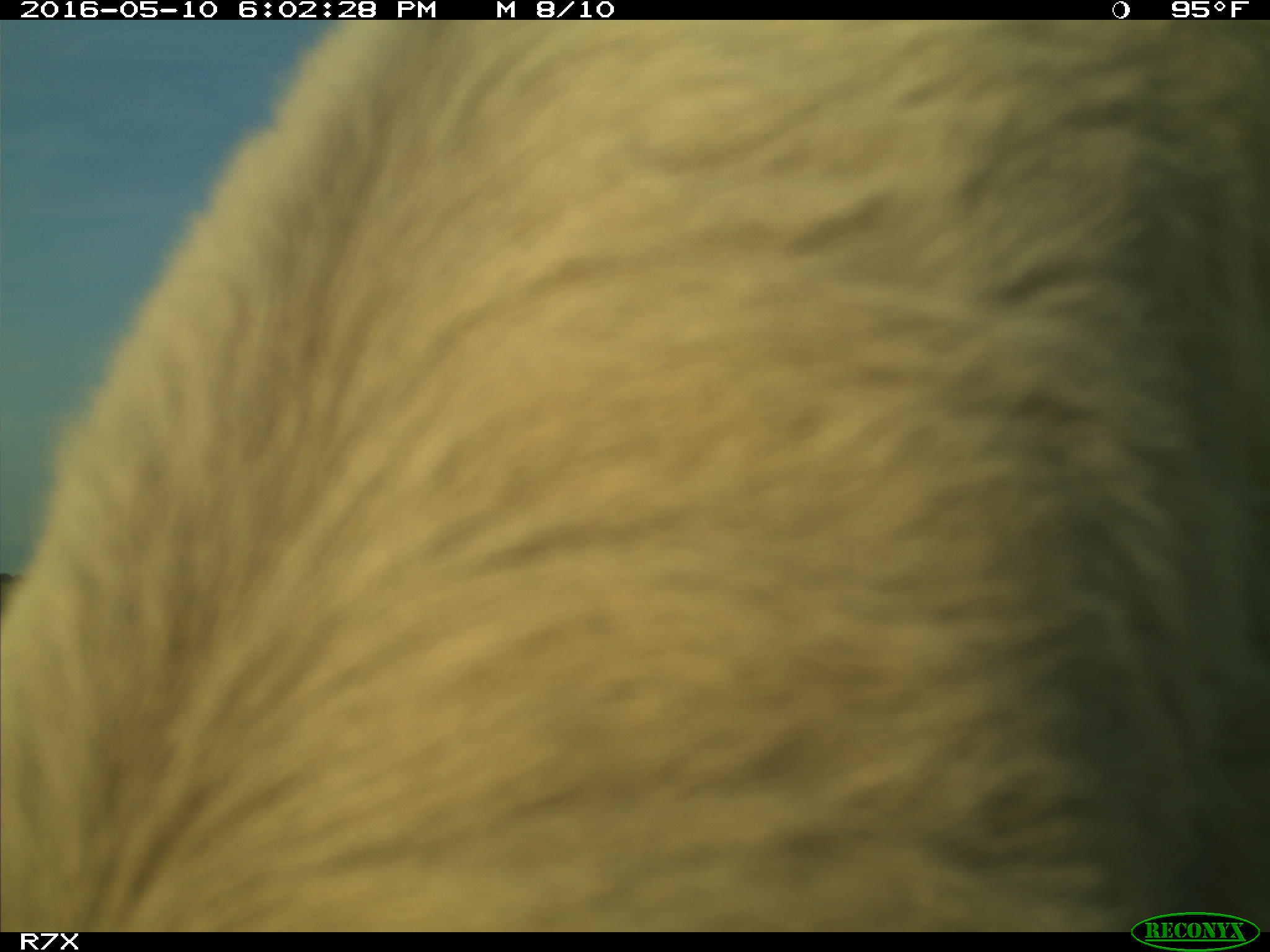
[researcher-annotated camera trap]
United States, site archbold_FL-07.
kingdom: Animalia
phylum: Chordata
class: Mammalia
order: Artiodactyla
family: Bovidae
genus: Bos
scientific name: Bos taurus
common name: domestic cow